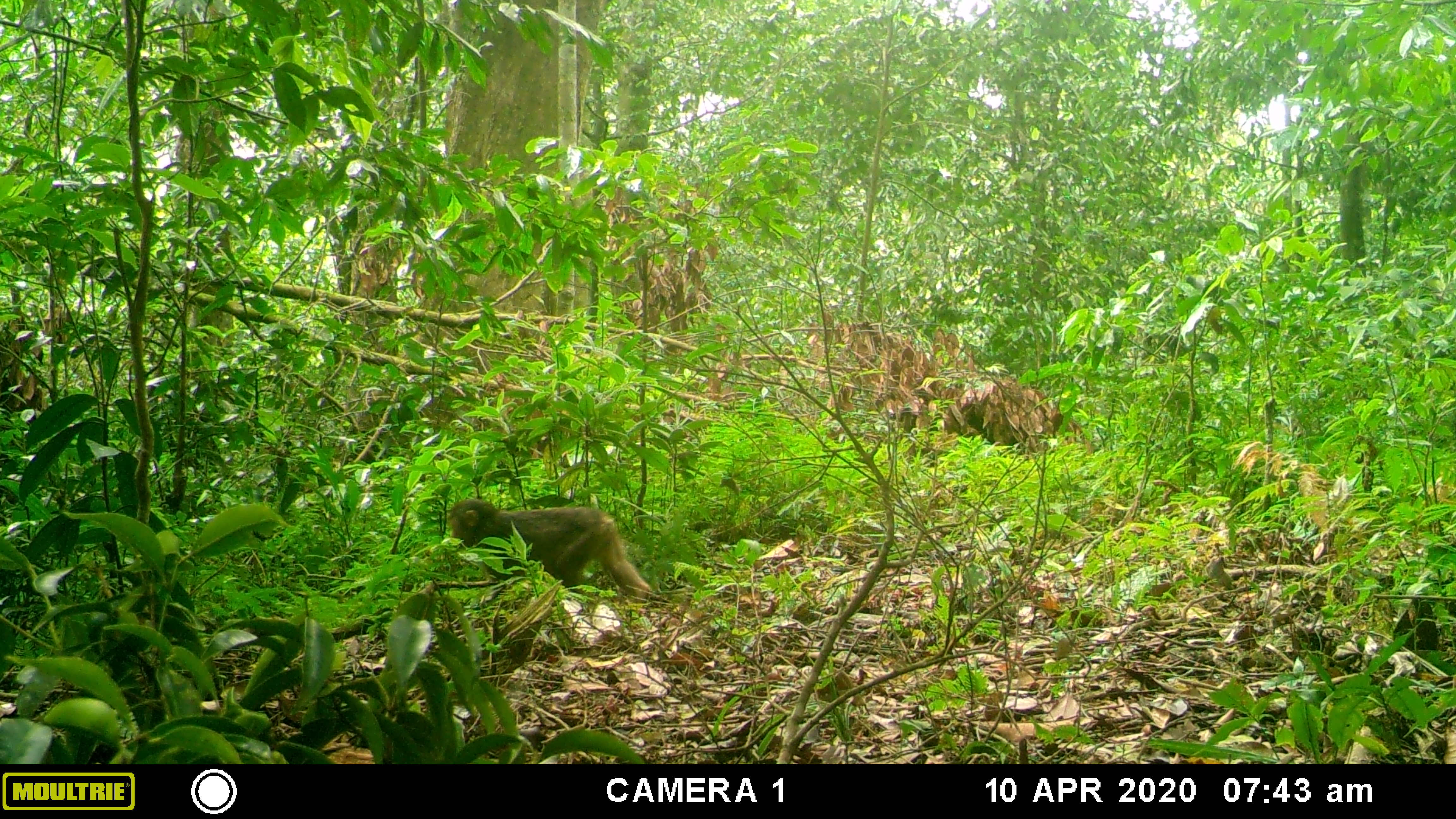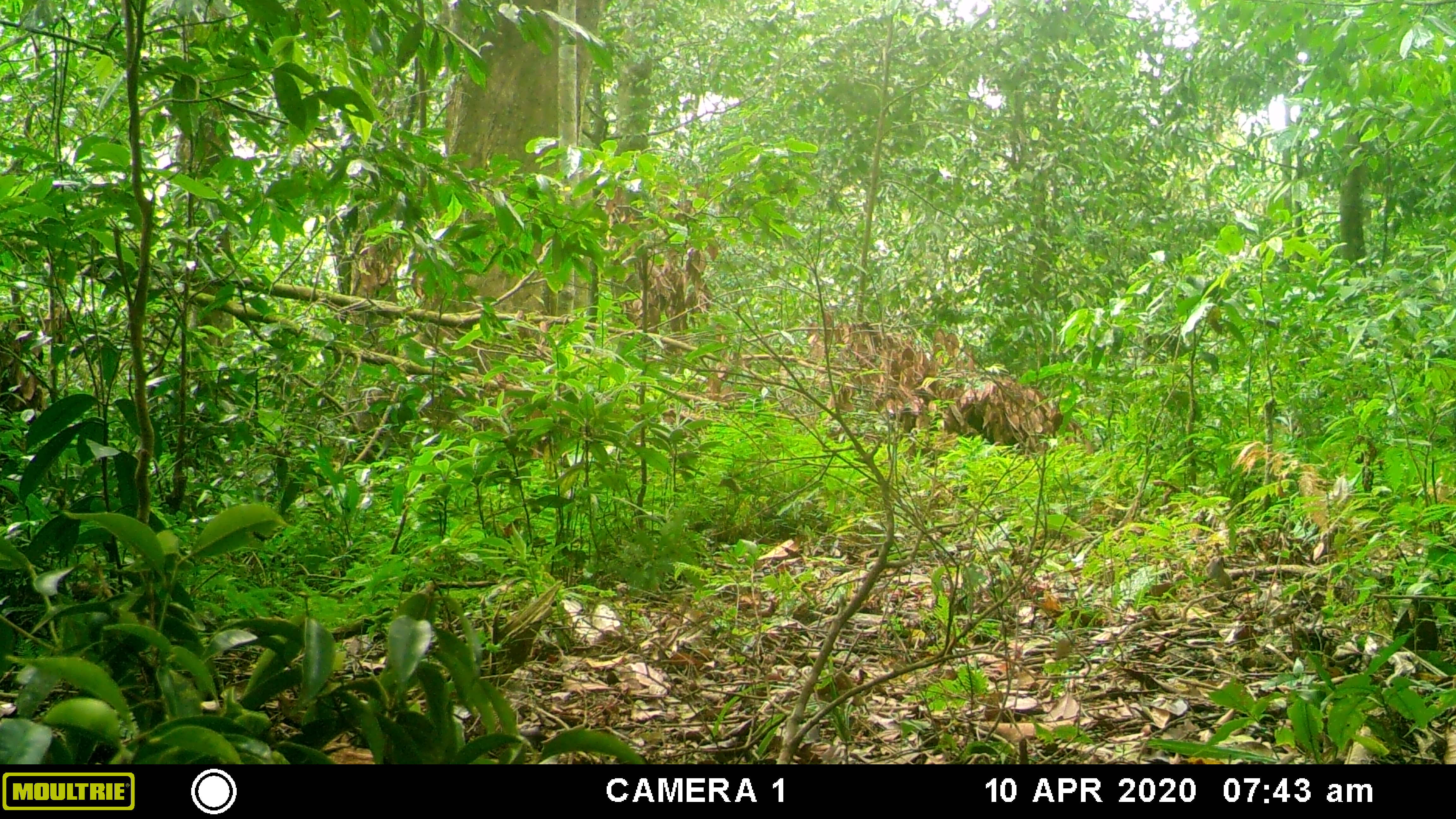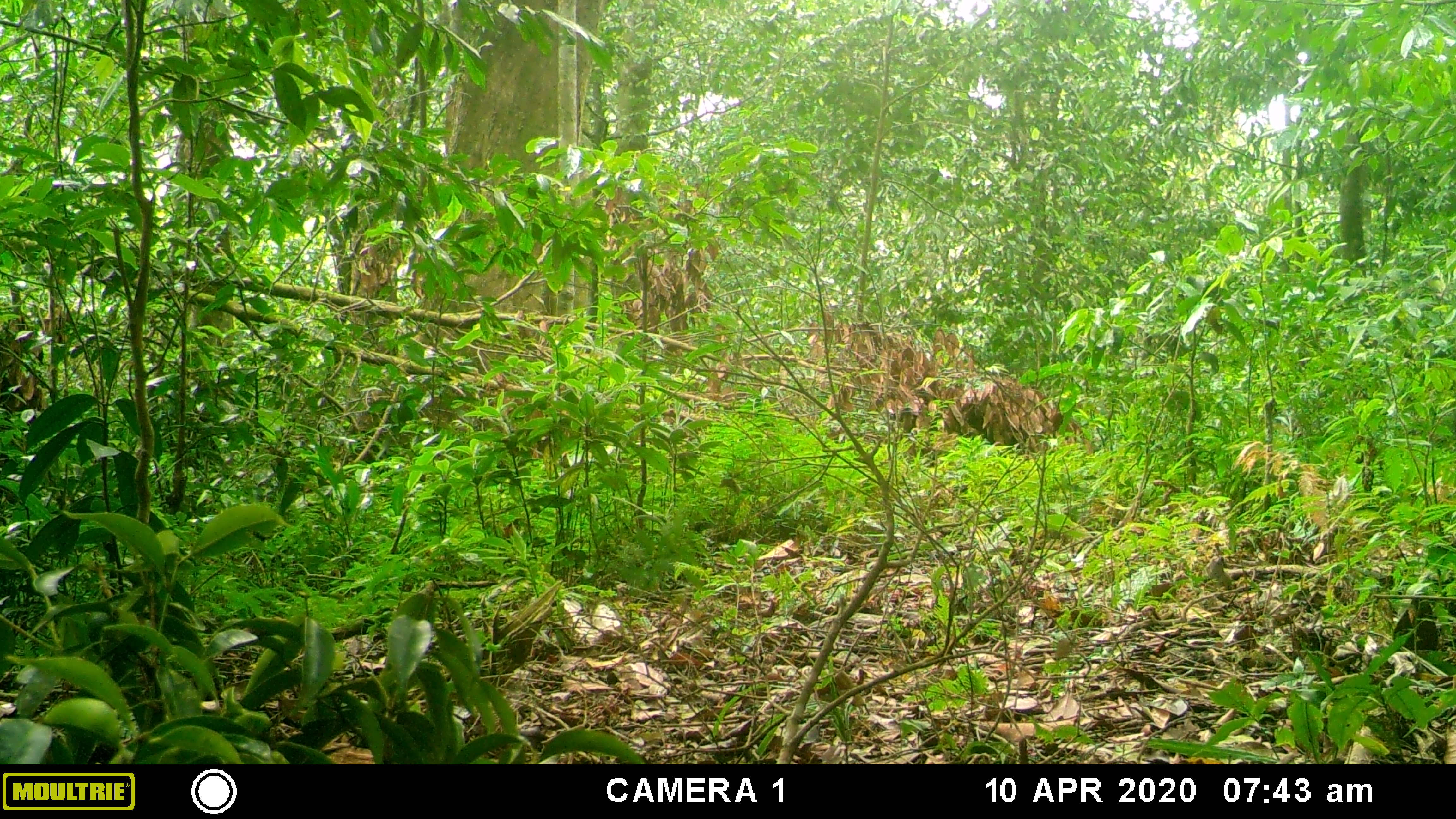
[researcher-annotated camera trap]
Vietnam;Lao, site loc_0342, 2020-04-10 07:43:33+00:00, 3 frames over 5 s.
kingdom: Animalia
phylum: Chordata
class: Mammalia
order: Primates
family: Cercopithecidae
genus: Macaca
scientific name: Macaca arctoides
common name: stump-tailed macaque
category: stump tailed macaque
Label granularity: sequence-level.